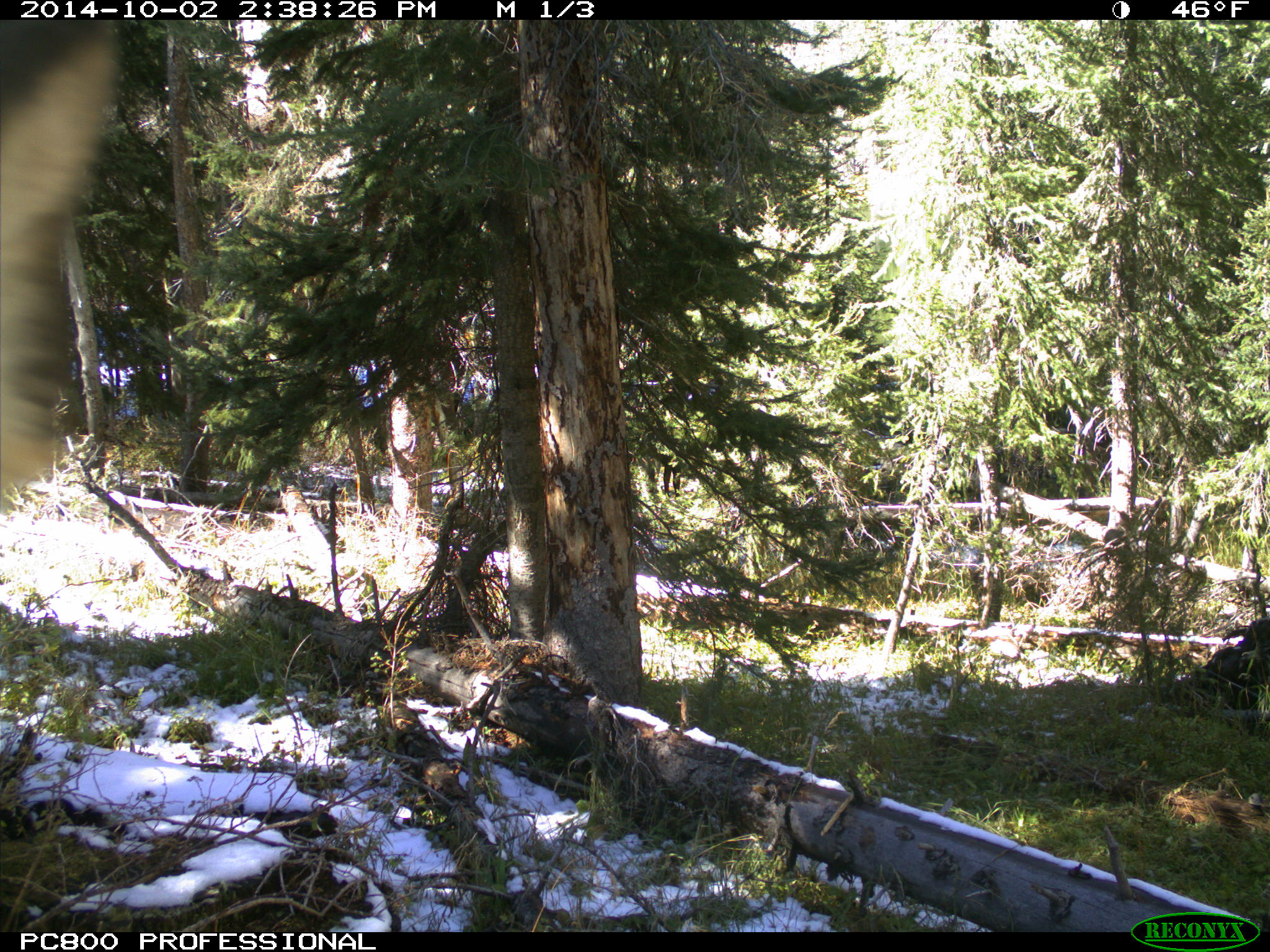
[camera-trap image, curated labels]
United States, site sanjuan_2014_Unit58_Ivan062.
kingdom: Animalia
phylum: Chordata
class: Mammalia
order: Artiodactyla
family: Cervidae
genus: Cervus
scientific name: Cervus elaphus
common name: red deer